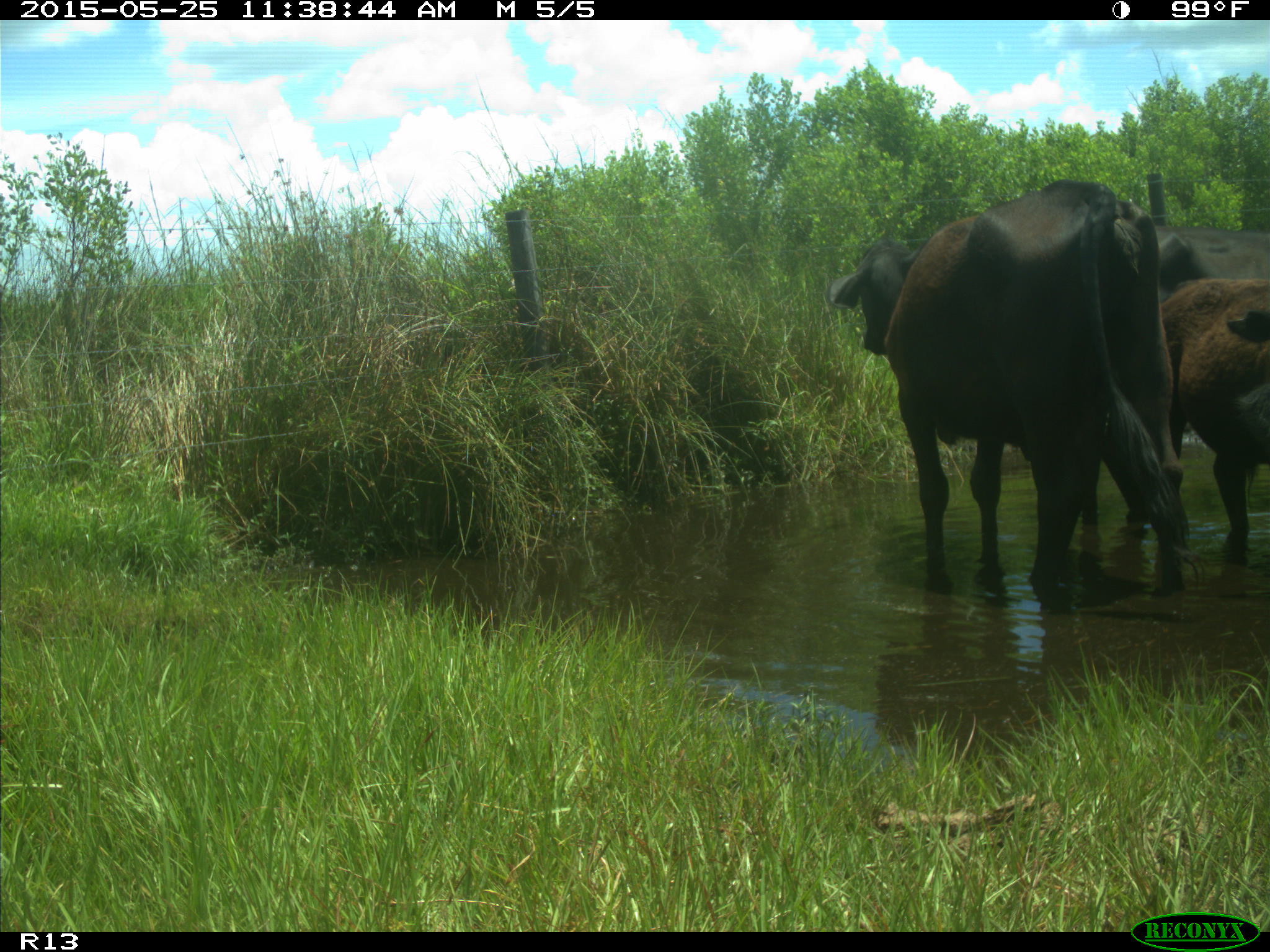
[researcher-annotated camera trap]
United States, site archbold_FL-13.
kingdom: Animalia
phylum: Chordata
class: Mammalia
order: Artiodactyla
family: Bovidae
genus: Bos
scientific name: Bos taurus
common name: domestic cow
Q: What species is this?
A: Bos taurus (domestic cow).